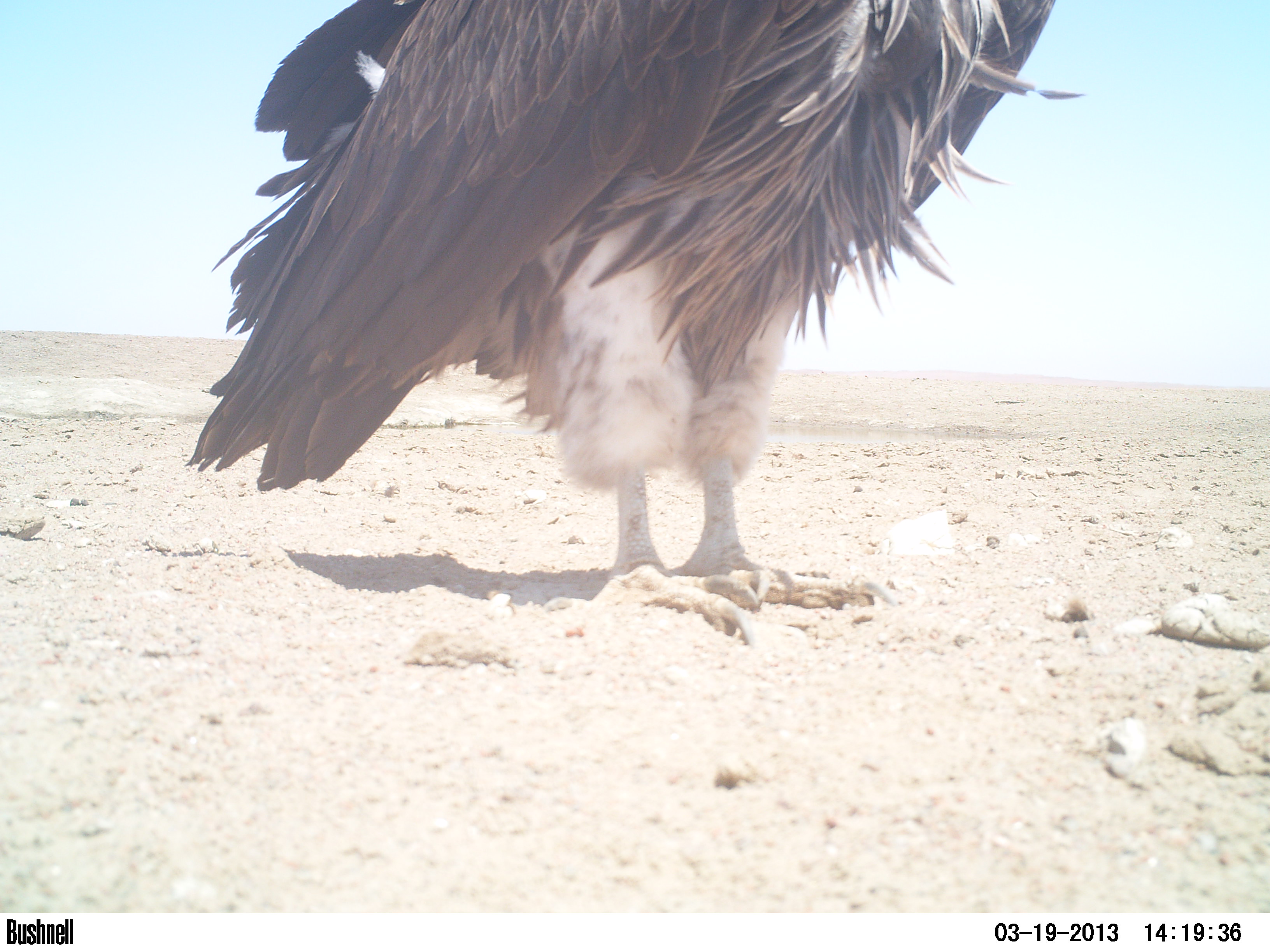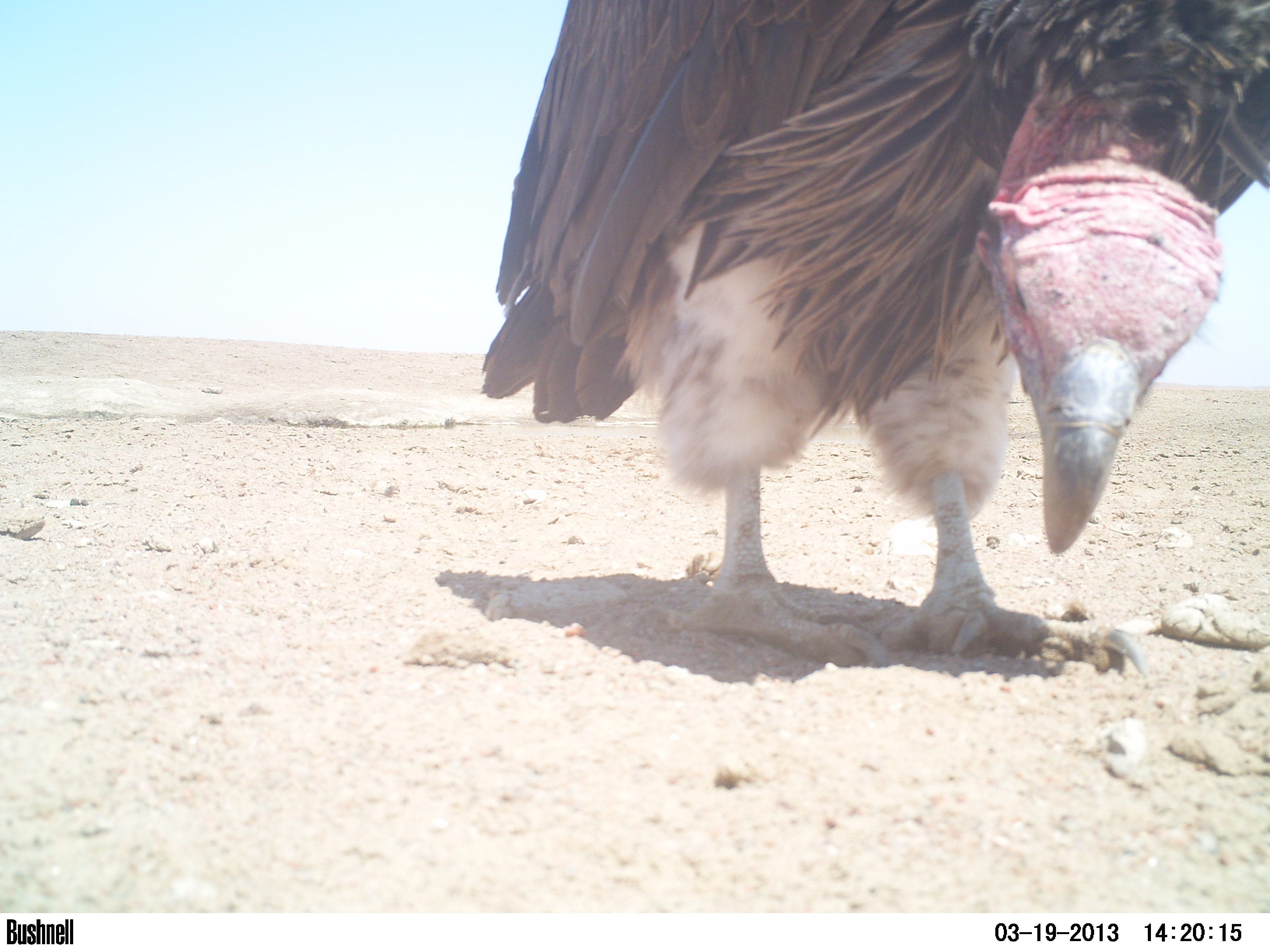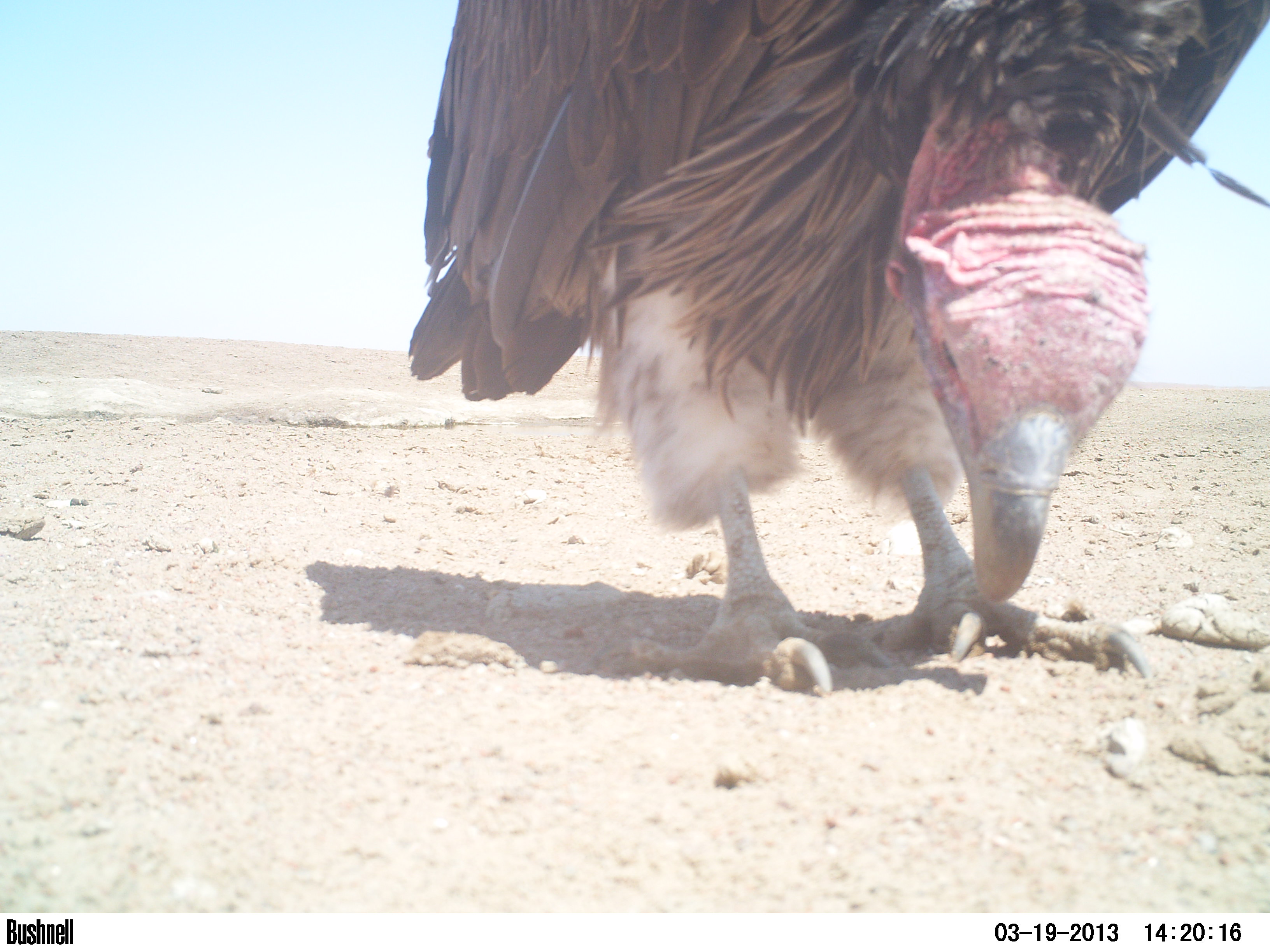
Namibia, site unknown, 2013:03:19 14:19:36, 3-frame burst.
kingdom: Animalia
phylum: Chordata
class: Aves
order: Accipitriformes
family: Accipitridae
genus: Torgos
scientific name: Torgos tracheliotos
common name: lappet-faced vulture